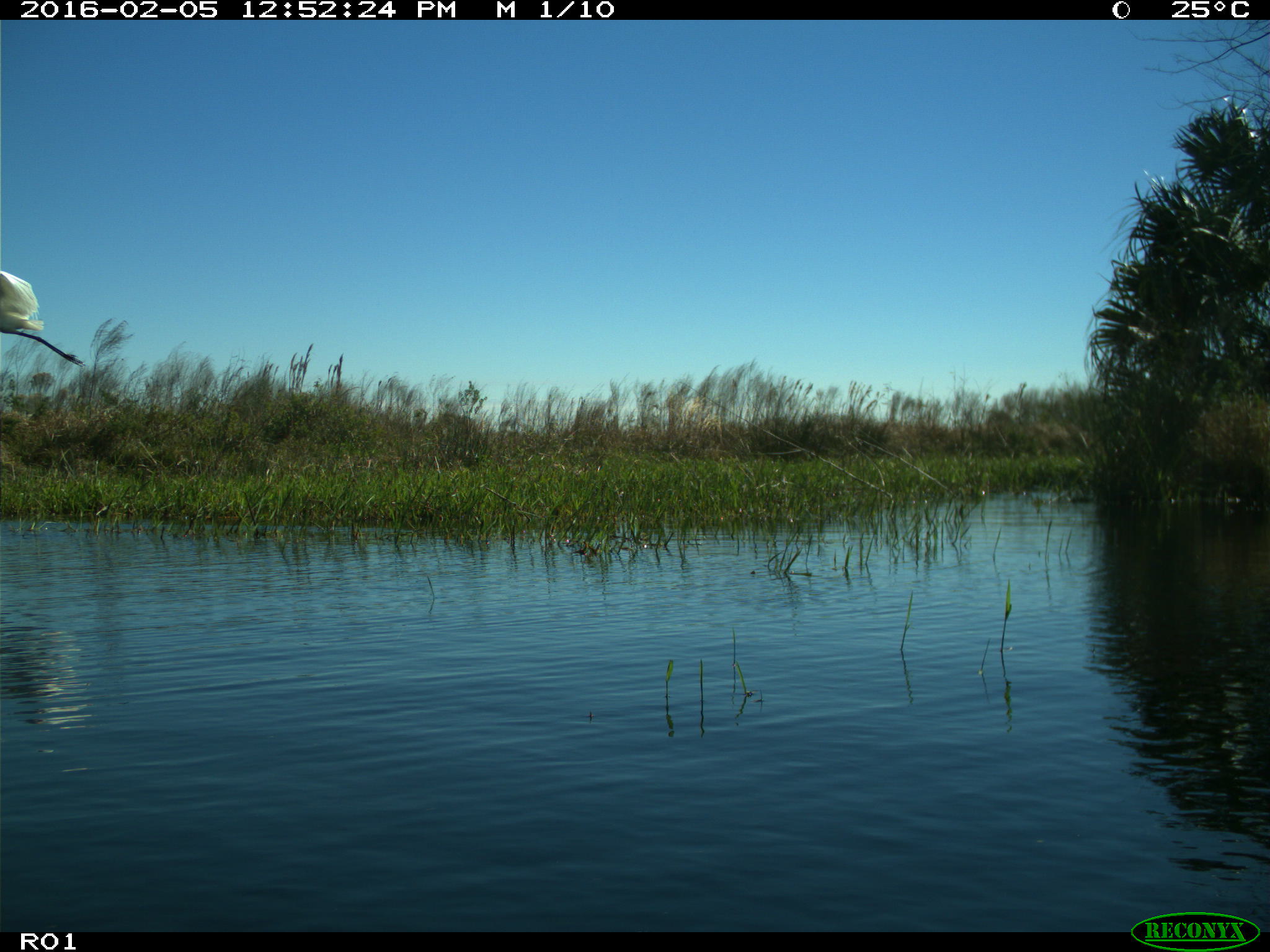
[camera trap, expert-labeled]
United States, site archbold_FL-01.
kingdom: Animalia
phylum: Chordata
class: Aves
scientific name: Aves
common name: birds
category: unidentified bird